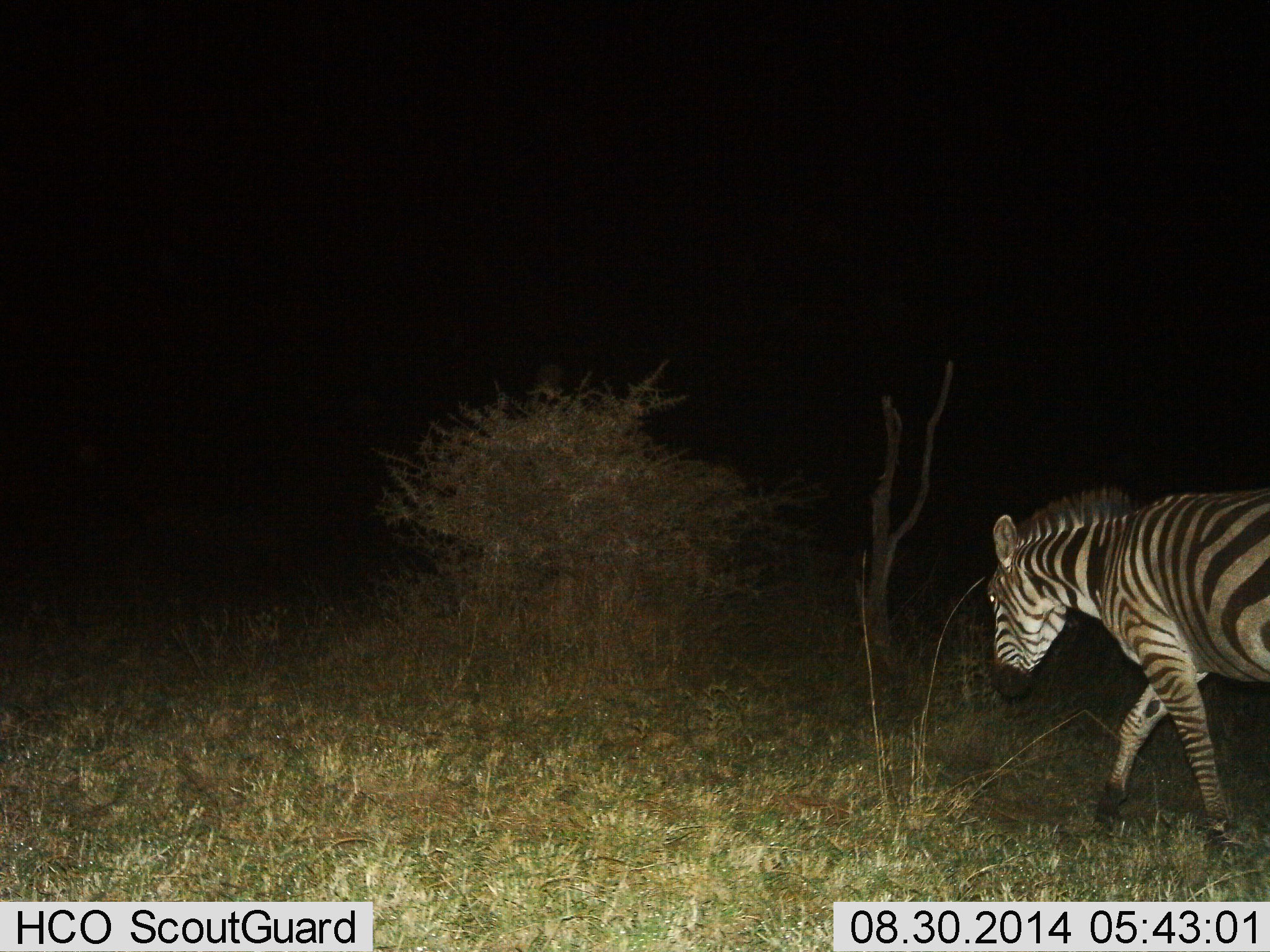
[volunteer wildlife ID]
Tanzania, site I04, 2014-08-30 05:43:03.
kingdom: Animalia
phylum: Chordata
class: Mammalia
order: Perissodactyla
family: Equidae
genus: Equus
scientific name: Equus quagga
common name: plains zebra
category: zebra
Zebra (plains zebra) (Equus quagga), count 1. Behavior (volunteer vote fractions): standing 0%, resting 0%, moving 100%, interacting 0%. Young present (vote fraction): 0%. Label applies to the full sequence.